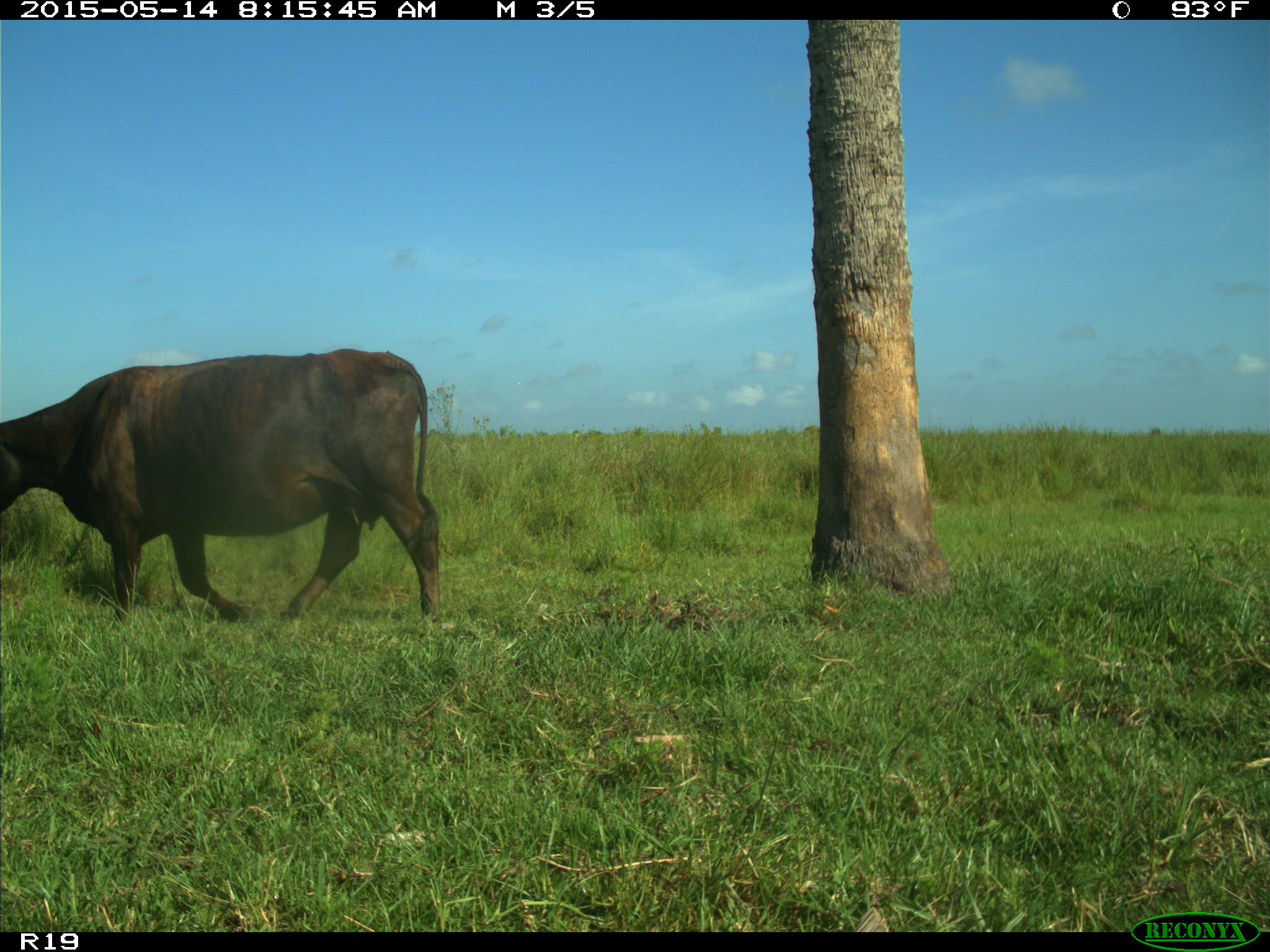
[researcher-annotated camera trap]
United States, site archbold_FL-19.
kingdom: Animalia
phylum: Chordata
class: Mammalia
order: Artiodactyla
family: Bovidae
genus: Bos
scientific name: Bos taurus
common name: domestic cow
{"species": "Bos taurus (domestic cow)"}